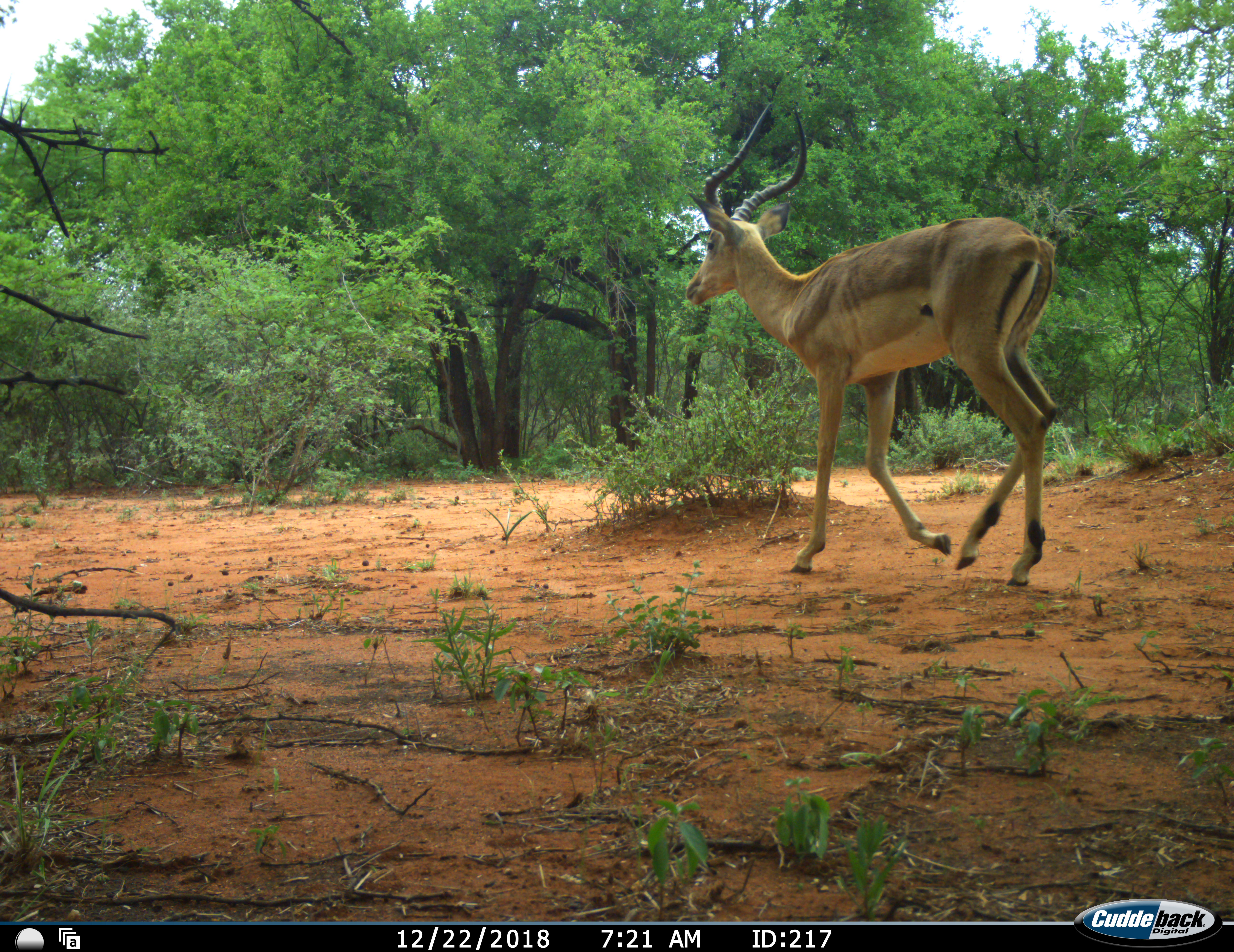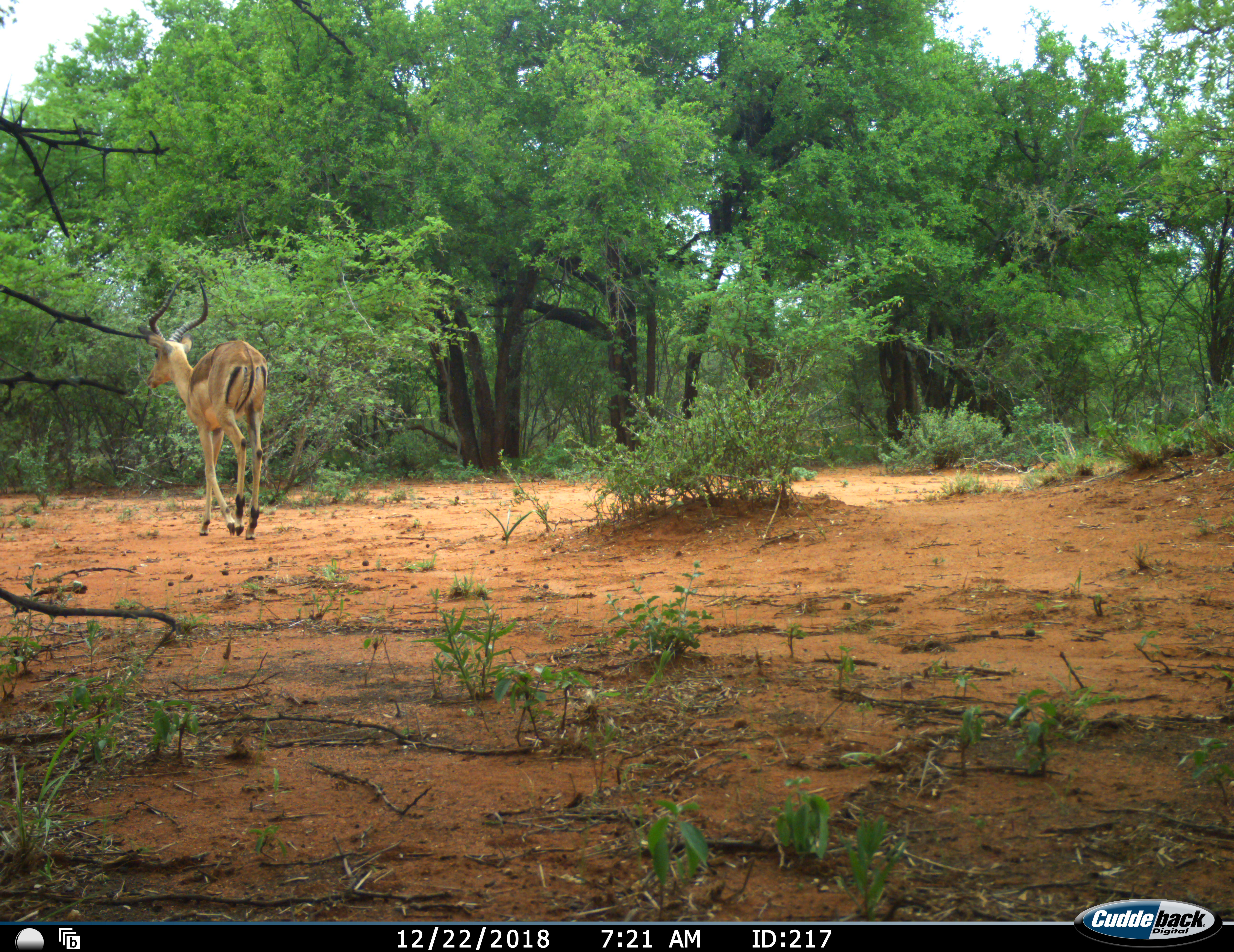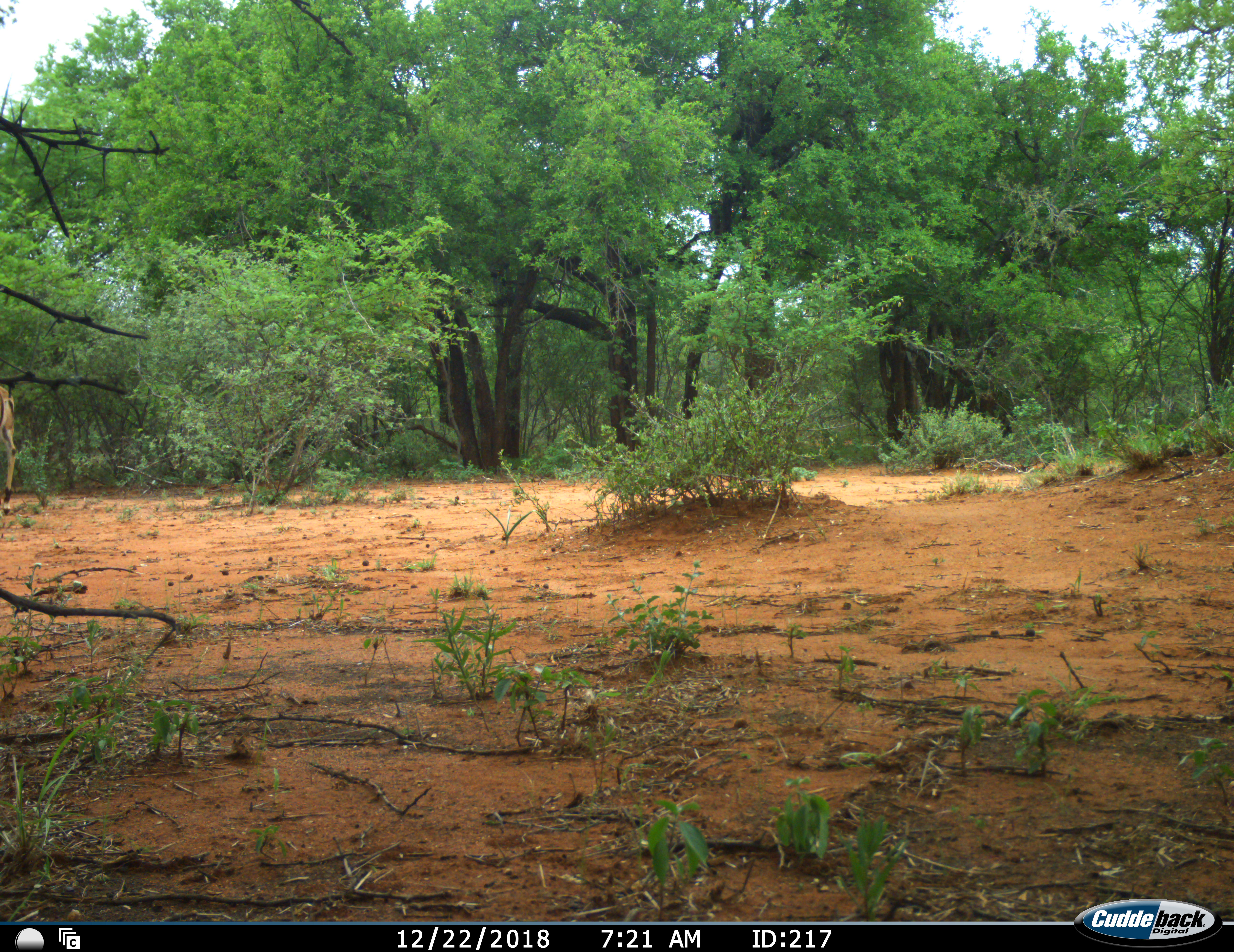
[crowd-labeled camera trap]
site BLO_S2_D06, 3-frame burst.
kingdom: Animalia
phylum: Chordata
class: Mammalia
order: Artiodactyla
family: Bovidae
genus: Aepyceros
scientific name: Aepyceros melampus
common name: impala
Impala (Aepyceros melampus), count 1. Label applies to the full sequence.